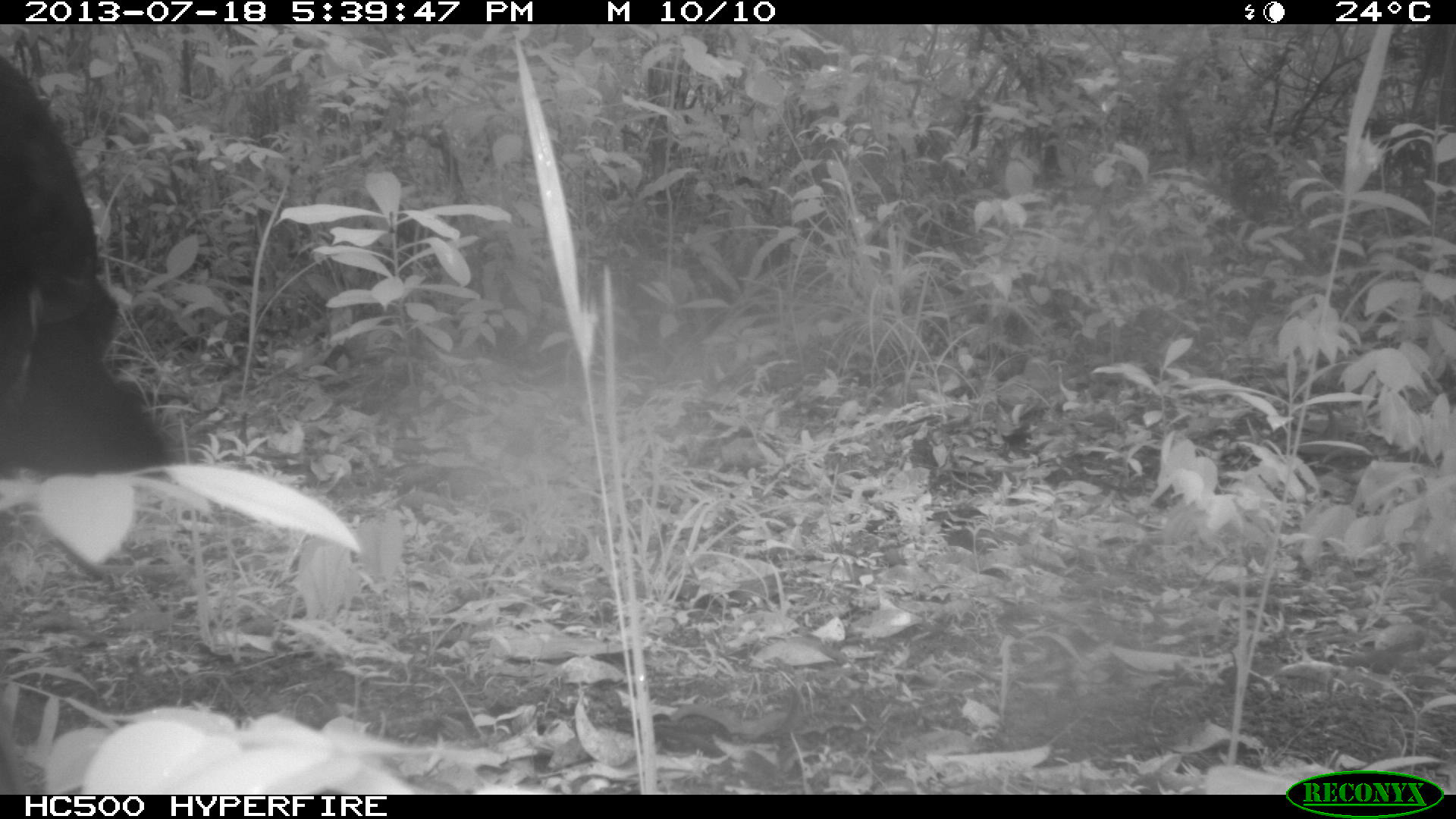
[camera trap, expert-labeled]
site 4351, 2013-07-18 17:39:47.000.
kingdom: Animalia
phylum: Chordata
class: Aves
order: Galliformes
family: Cracidae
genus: Crax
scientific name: Crax rubra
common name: great curassow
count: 3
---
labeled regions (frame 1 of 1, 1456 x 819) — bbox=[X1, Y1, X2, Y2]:
crax rubra: bbox=[0, 48, 166, 486]